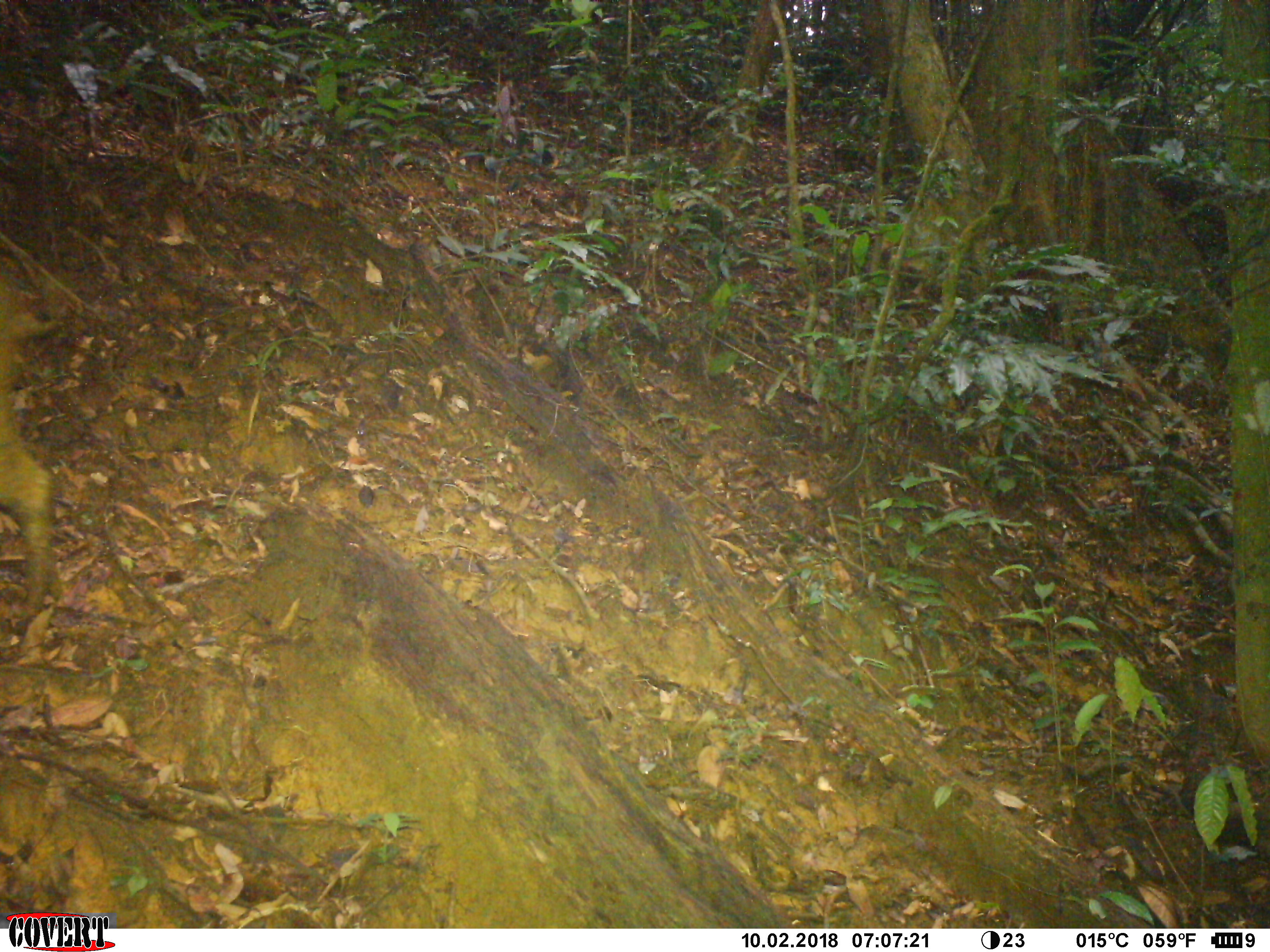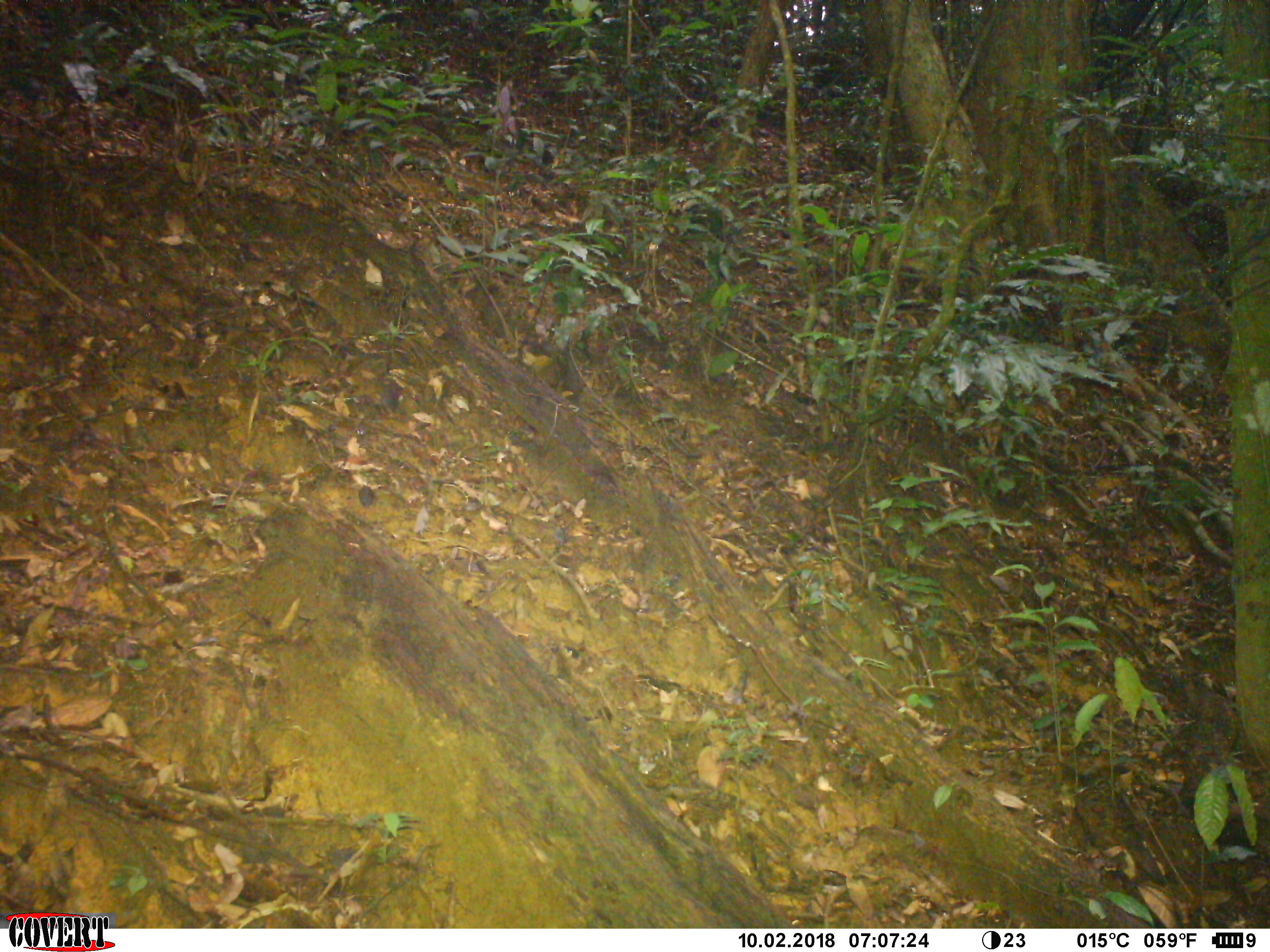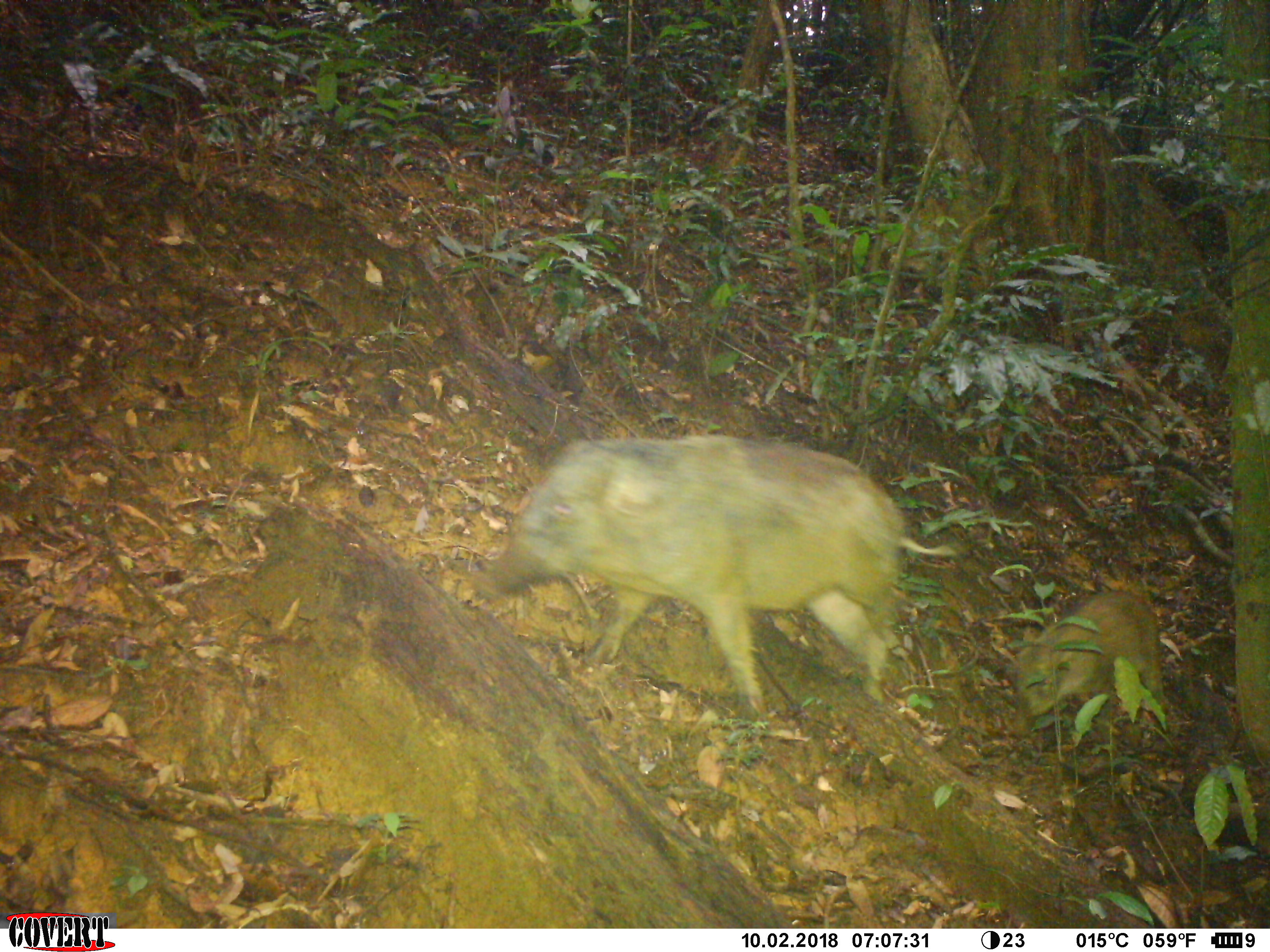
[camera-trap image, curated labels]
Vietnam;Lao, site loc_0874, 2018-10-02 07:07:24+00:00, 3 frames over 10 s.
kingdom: Animalia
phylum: Chordata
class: Mammalia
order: Artiodactyla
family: Suidae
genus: Sus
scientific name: Sus scrofa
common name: eurasian wild pig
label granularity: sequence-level